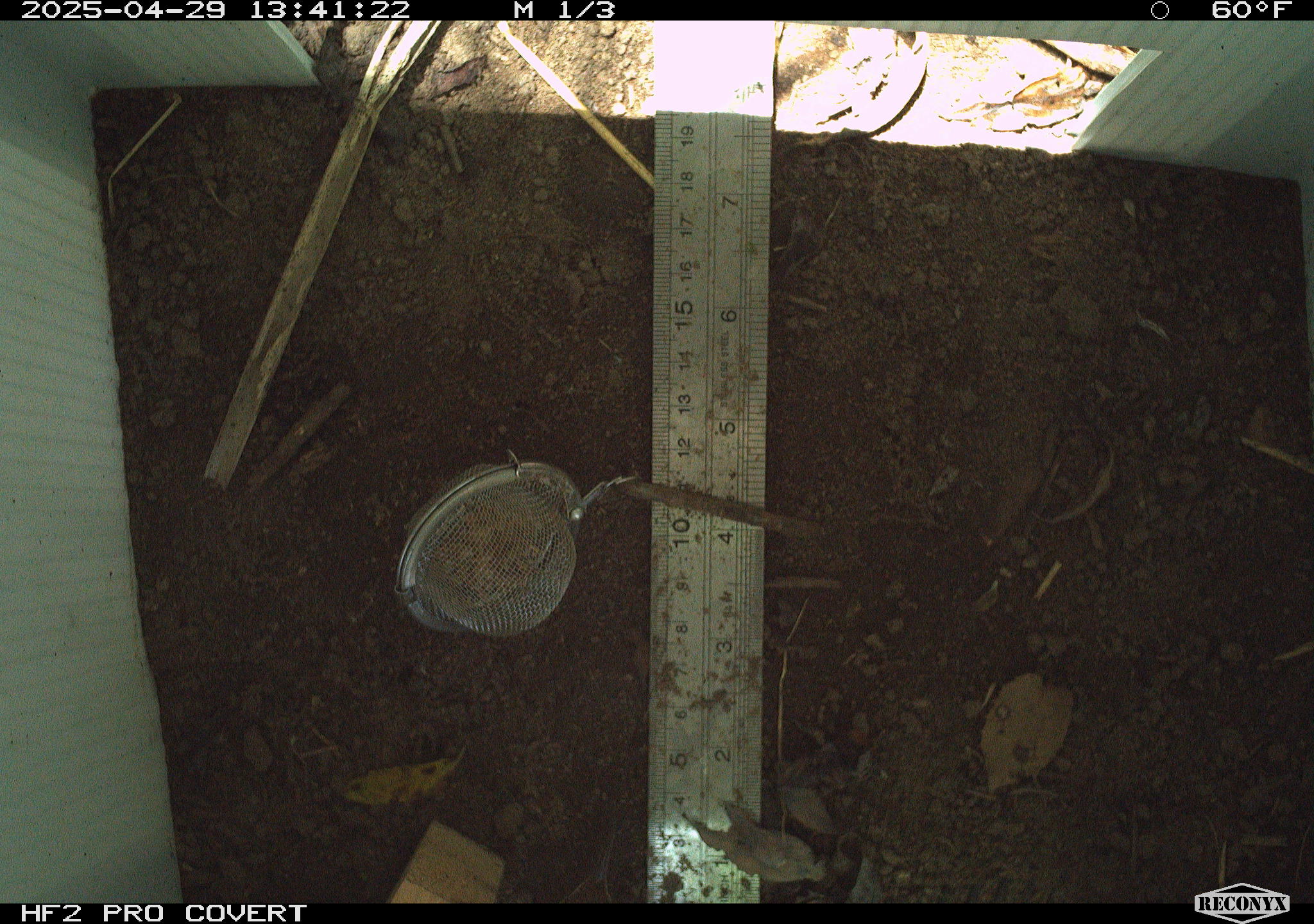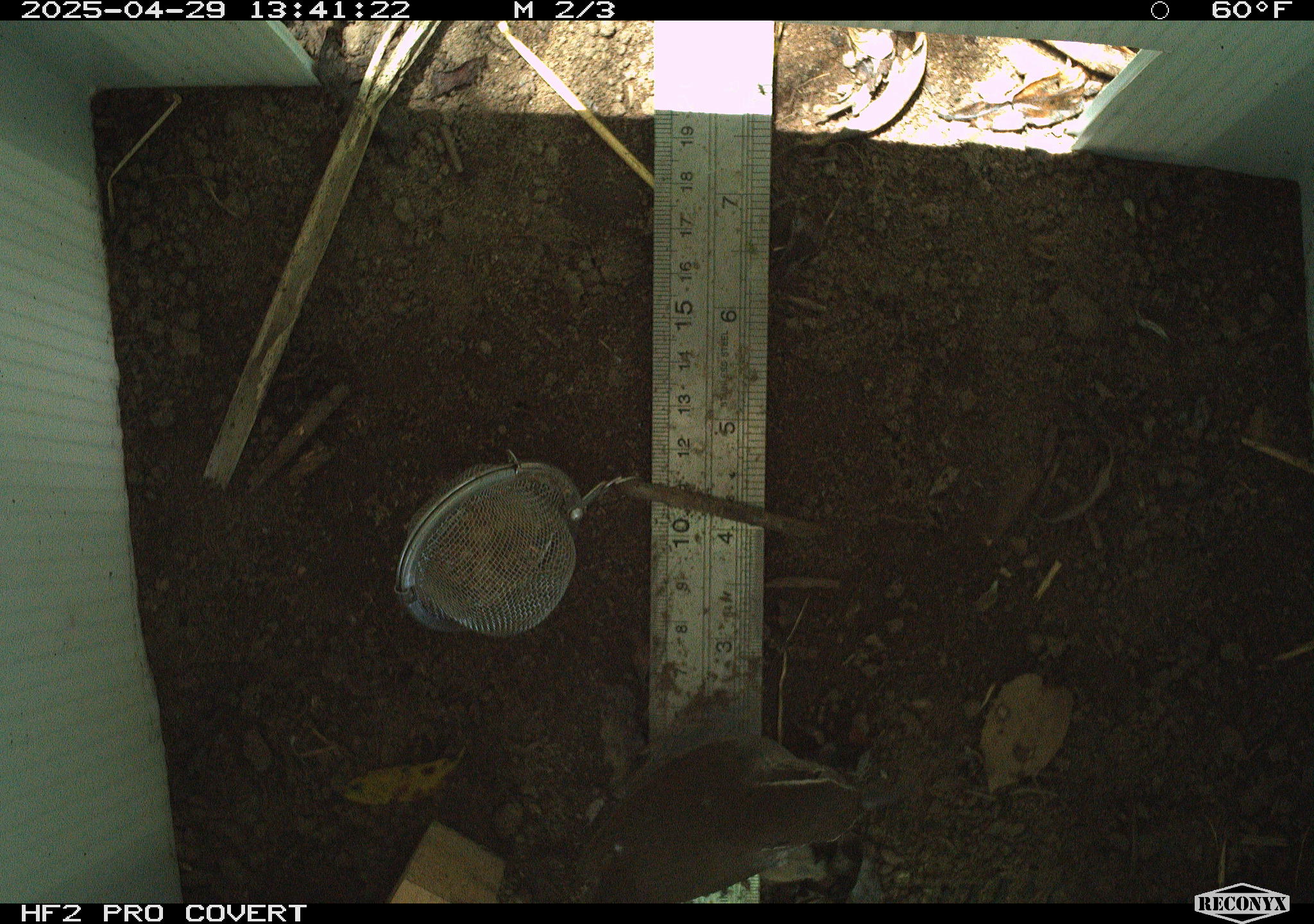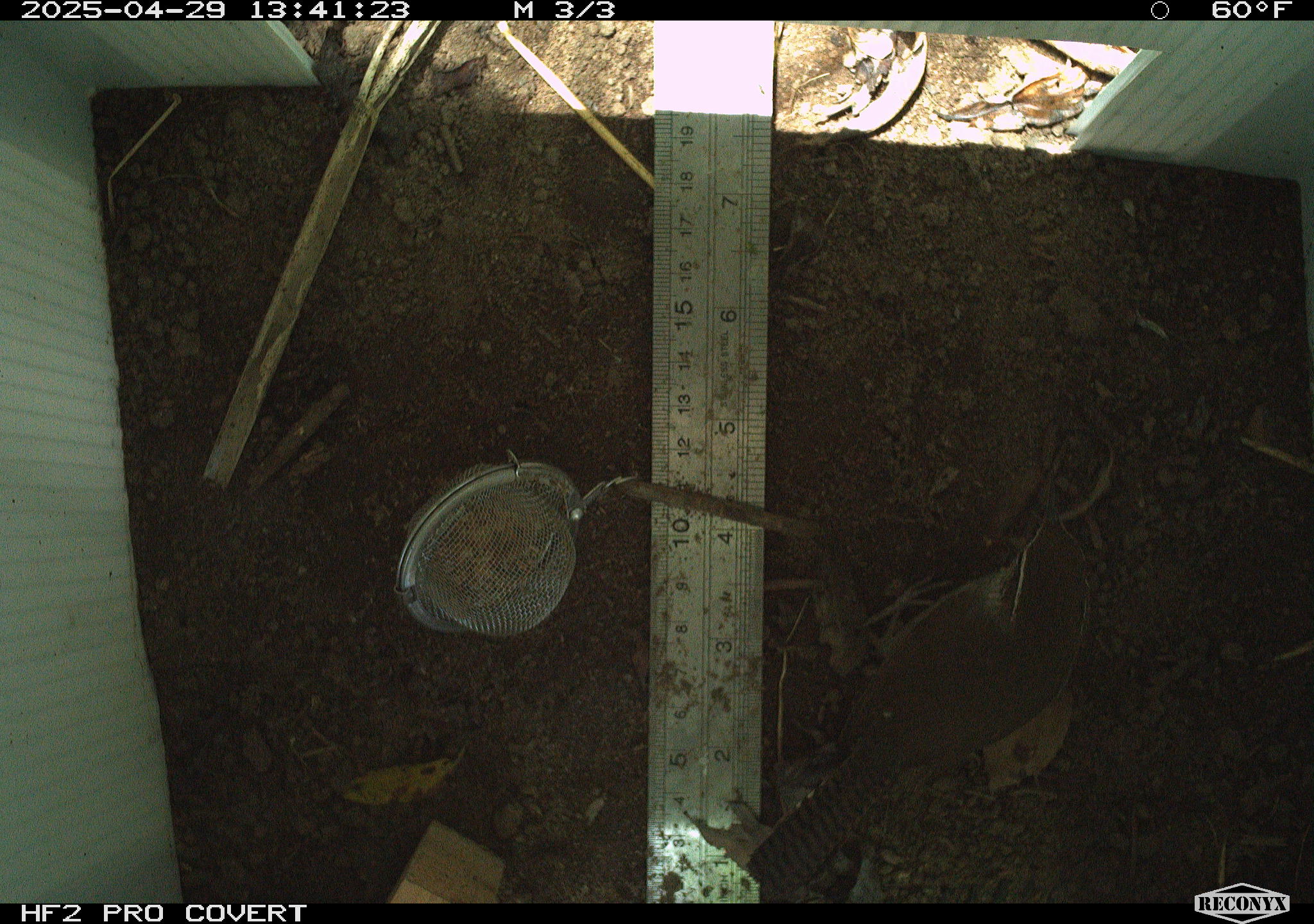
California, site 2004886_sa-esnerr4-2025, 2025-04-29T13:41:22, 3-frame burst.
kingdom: Animalia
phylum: Chordata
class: Mammalia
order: Rodentia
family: Cricetidae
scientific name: Arvicolinae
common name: voles, lemmings, and muskrats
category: arvicolinae subfamily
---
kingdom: Animalia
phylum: Chordata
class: Aves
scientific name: Aves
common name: bird